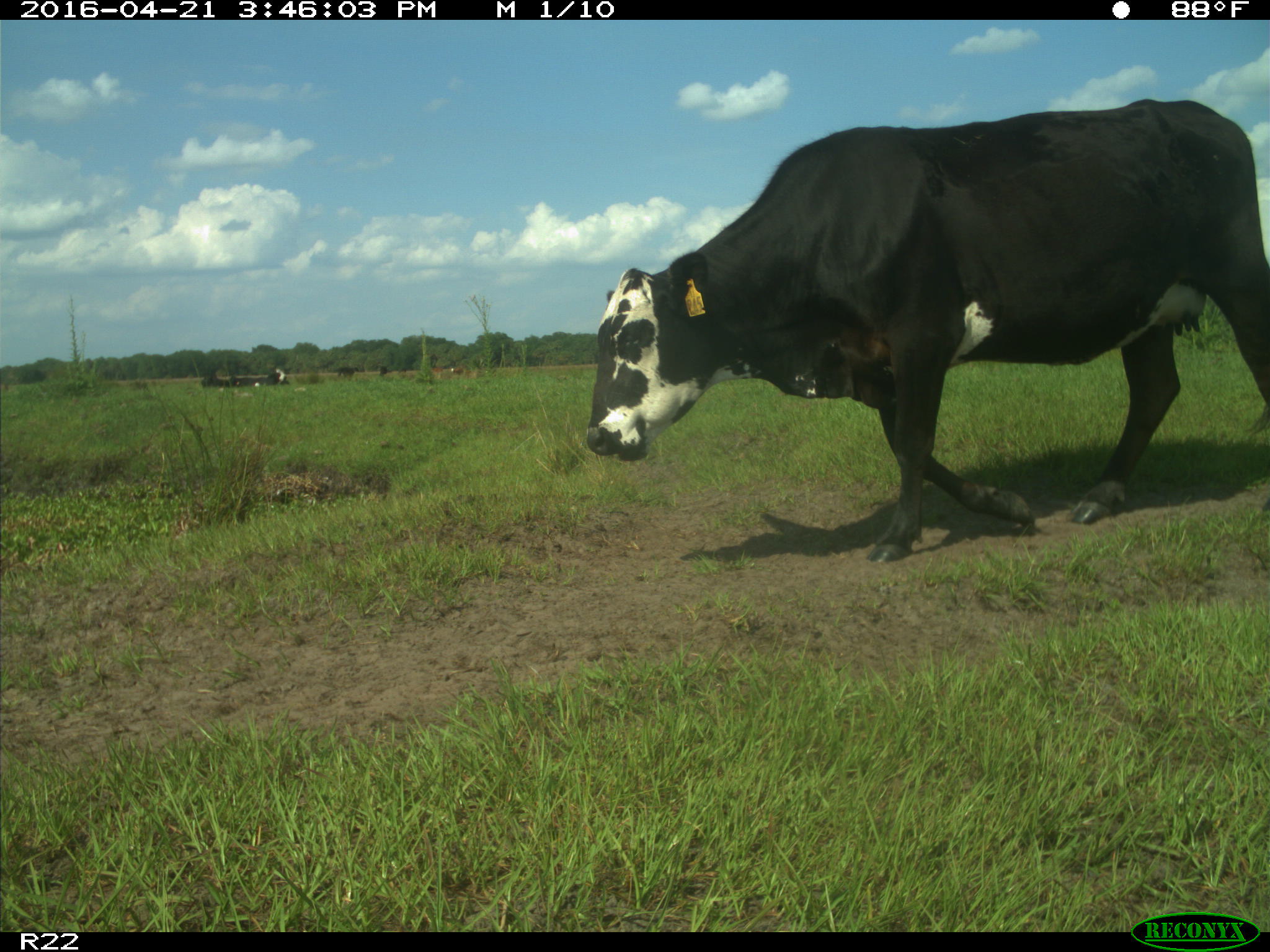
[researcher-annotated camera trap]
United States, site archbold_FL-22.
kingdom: Animalia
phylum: Chordata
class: Mammalia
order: Artiodactyla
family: Bovidae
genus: Bos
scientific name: Bos taurus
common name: domestic cow